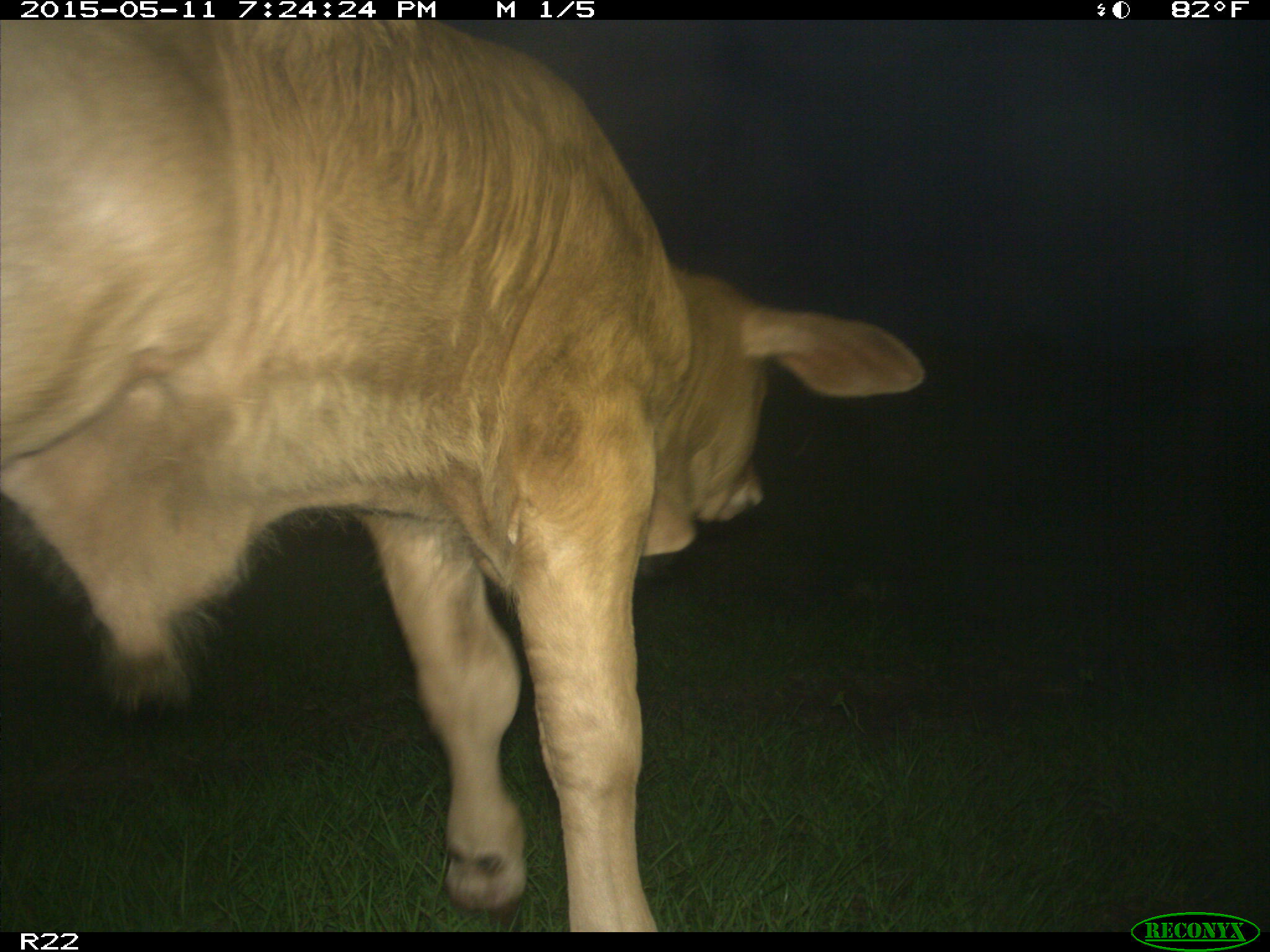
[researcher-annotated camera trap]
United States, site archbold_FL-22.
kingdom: Animalia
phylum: Chordata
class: Mammalia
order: Artiodactyla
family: Bovidae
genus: Bos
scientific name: Bos taurus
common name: domestic cow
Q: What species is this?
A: Bos taurus (domestic cow).